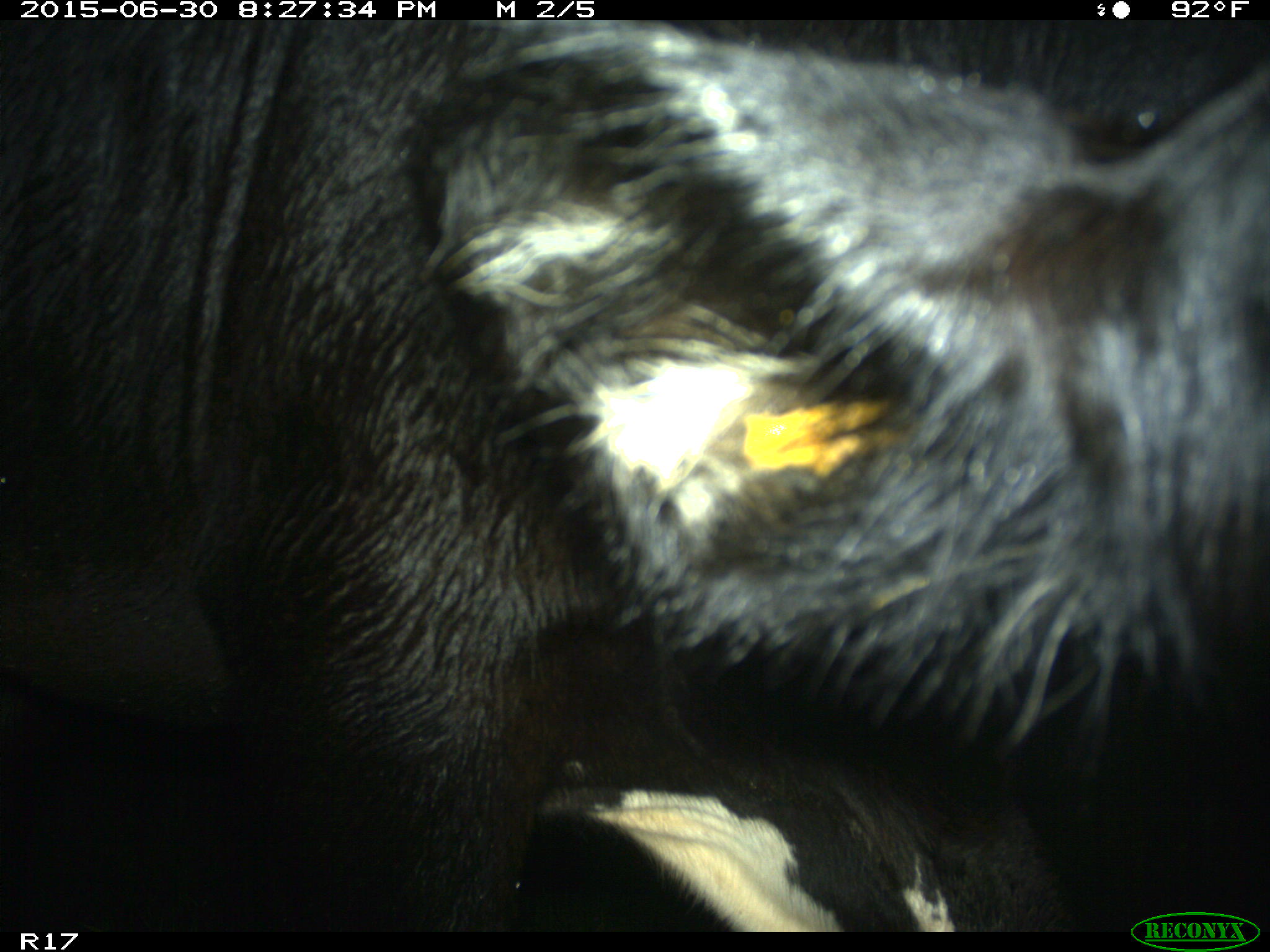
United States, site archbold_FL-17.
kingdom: Animalia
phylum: Chordata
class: Mammalia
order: Artiodactyla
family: Bovidae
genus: Bos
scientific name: Bos taurus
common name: domestic cow